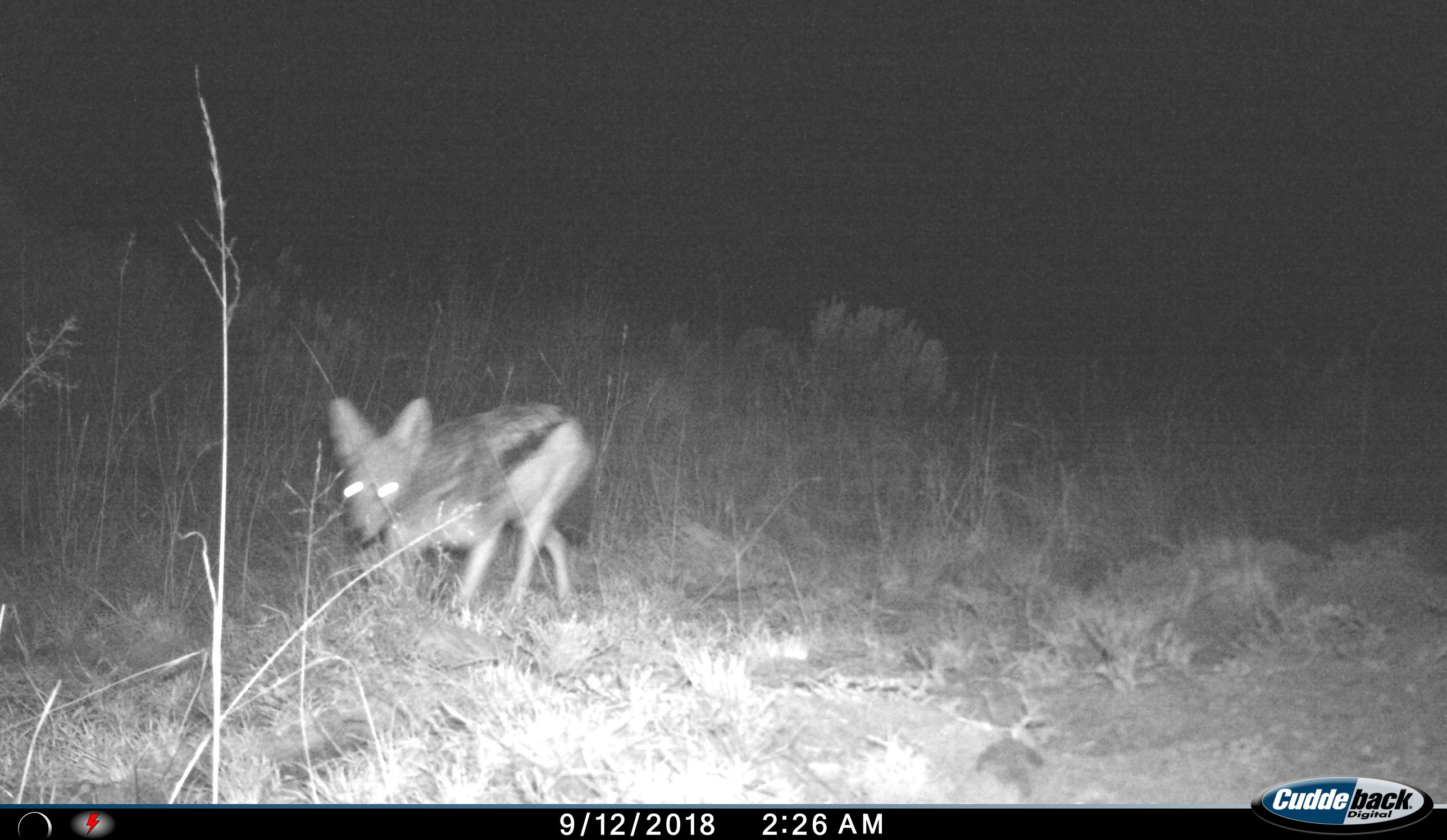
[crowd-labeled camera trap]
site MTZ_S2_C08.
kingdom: Animalia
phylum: Chordata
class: Mammalia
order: Carnivora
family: Canidae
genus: Lupulella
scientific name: Lupulella mesomelas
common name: black-backed jackal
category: jackalblackbacked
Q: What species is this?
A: Jackalblackbacked (black-backed jackal) (Lupulella mesomelas).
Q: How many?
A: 1.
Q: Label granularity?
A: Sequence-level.